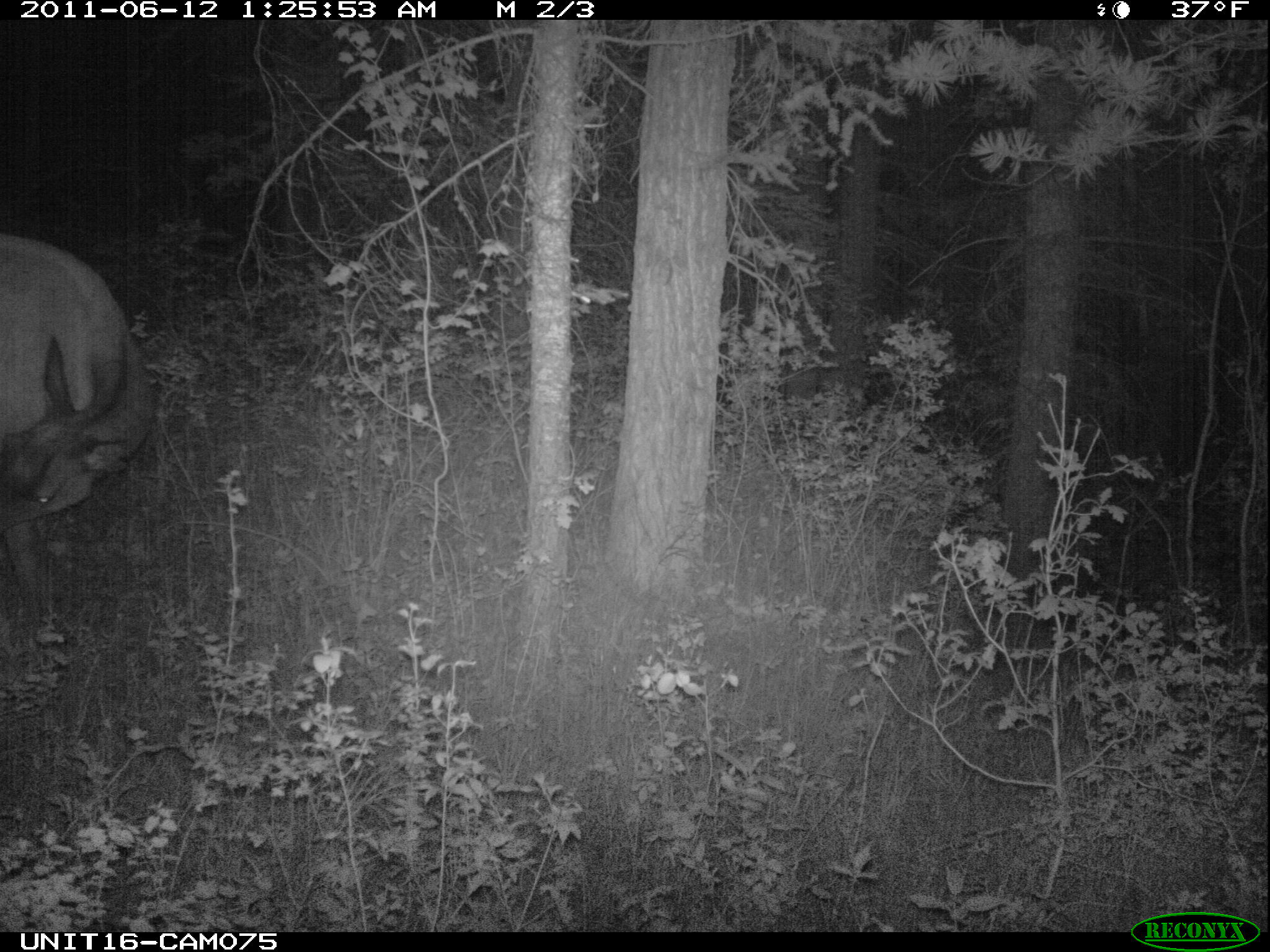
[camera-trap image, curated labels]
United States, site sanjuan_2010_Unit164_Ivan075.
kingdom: Animalia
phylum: Chordata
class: Mammalia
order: Artiodactyla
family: Cervidae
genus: Cervus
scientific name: Cervus elaphus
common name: red deer